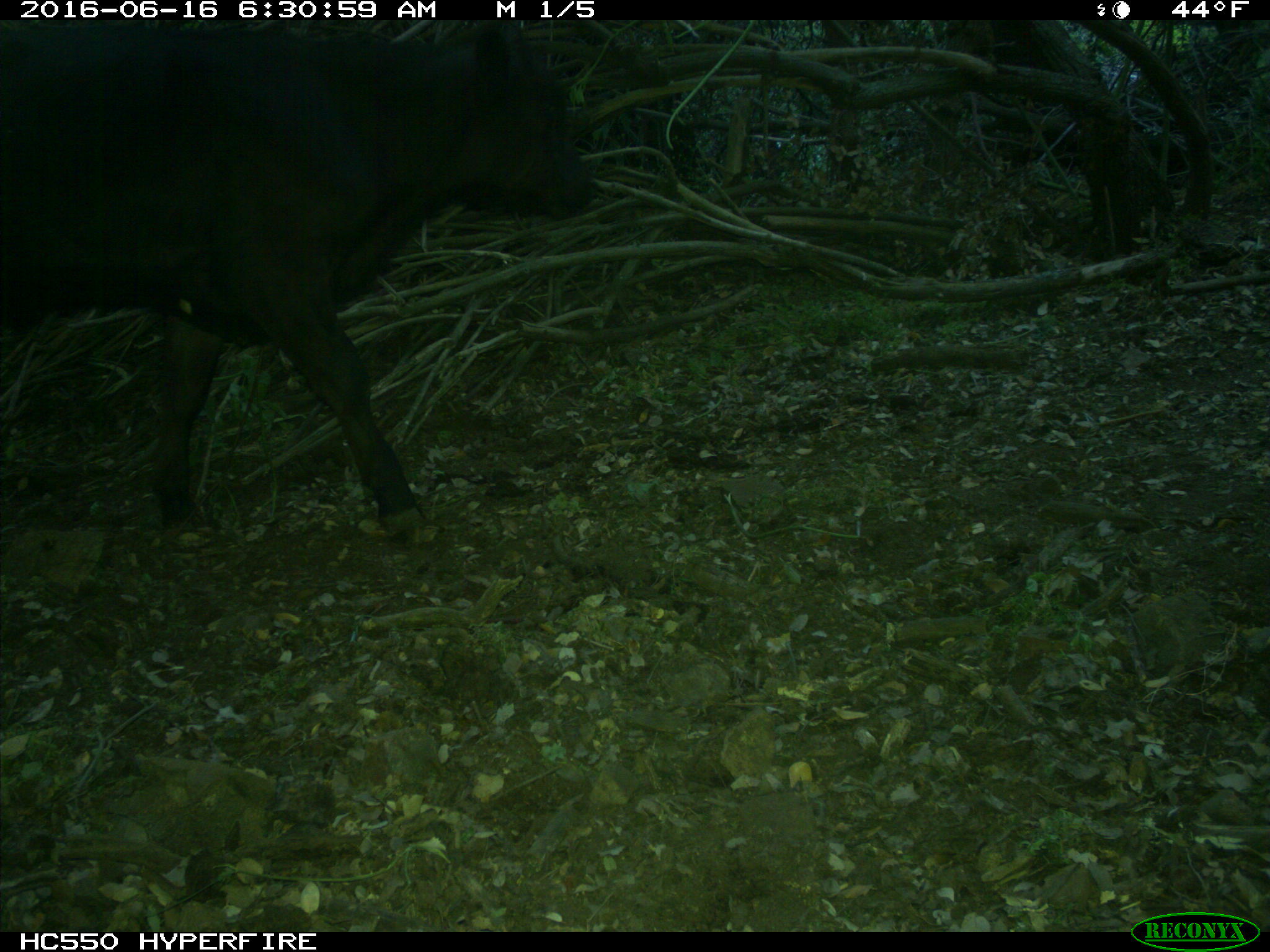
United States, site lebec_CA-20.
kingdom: Animalia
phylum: Chordata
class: Mammalia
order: Artiodactyla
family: Bovidae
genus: Bos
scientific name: Bos taurus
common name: domestic cow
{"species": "Bos taurus (domestic cow)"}